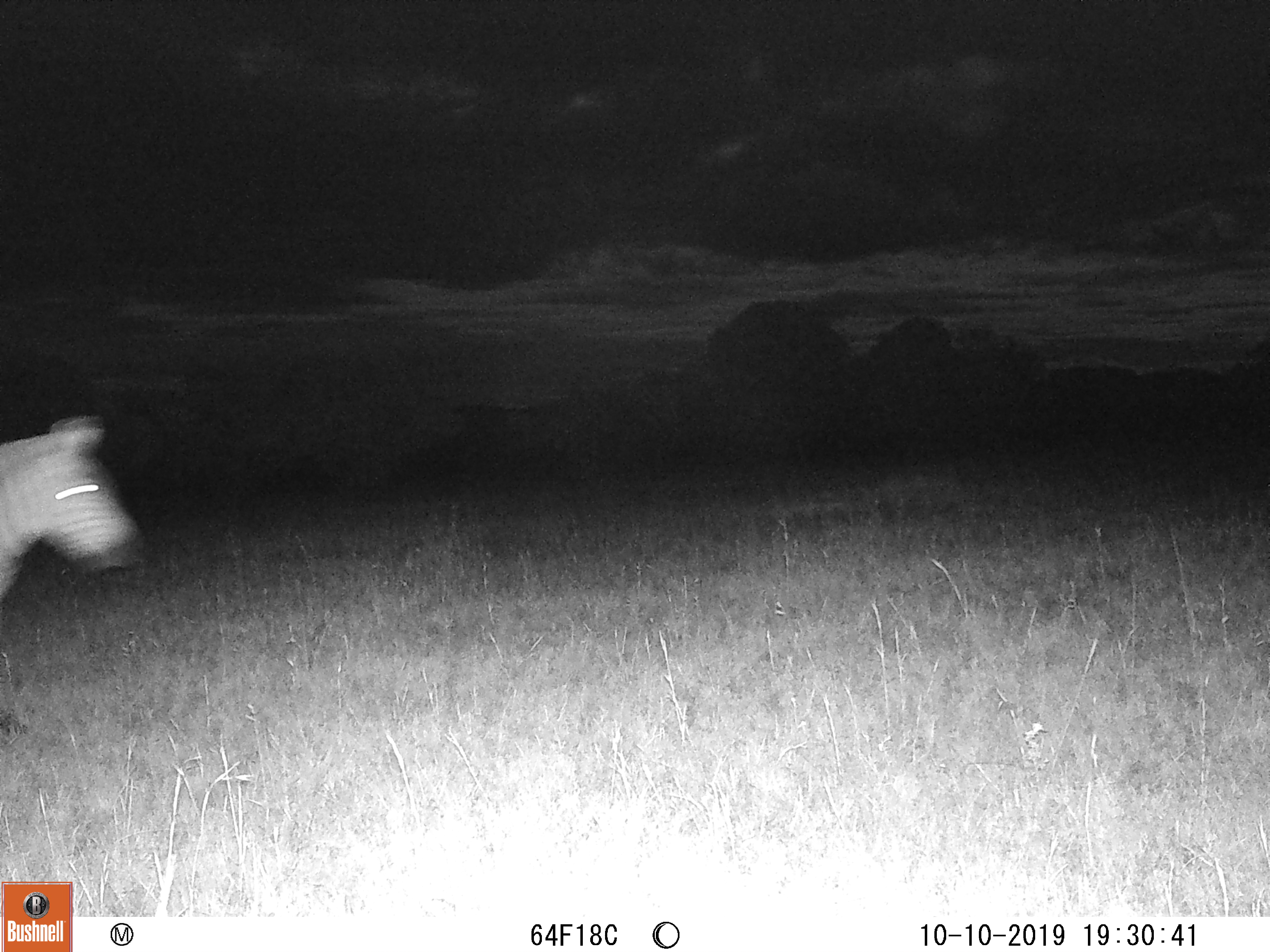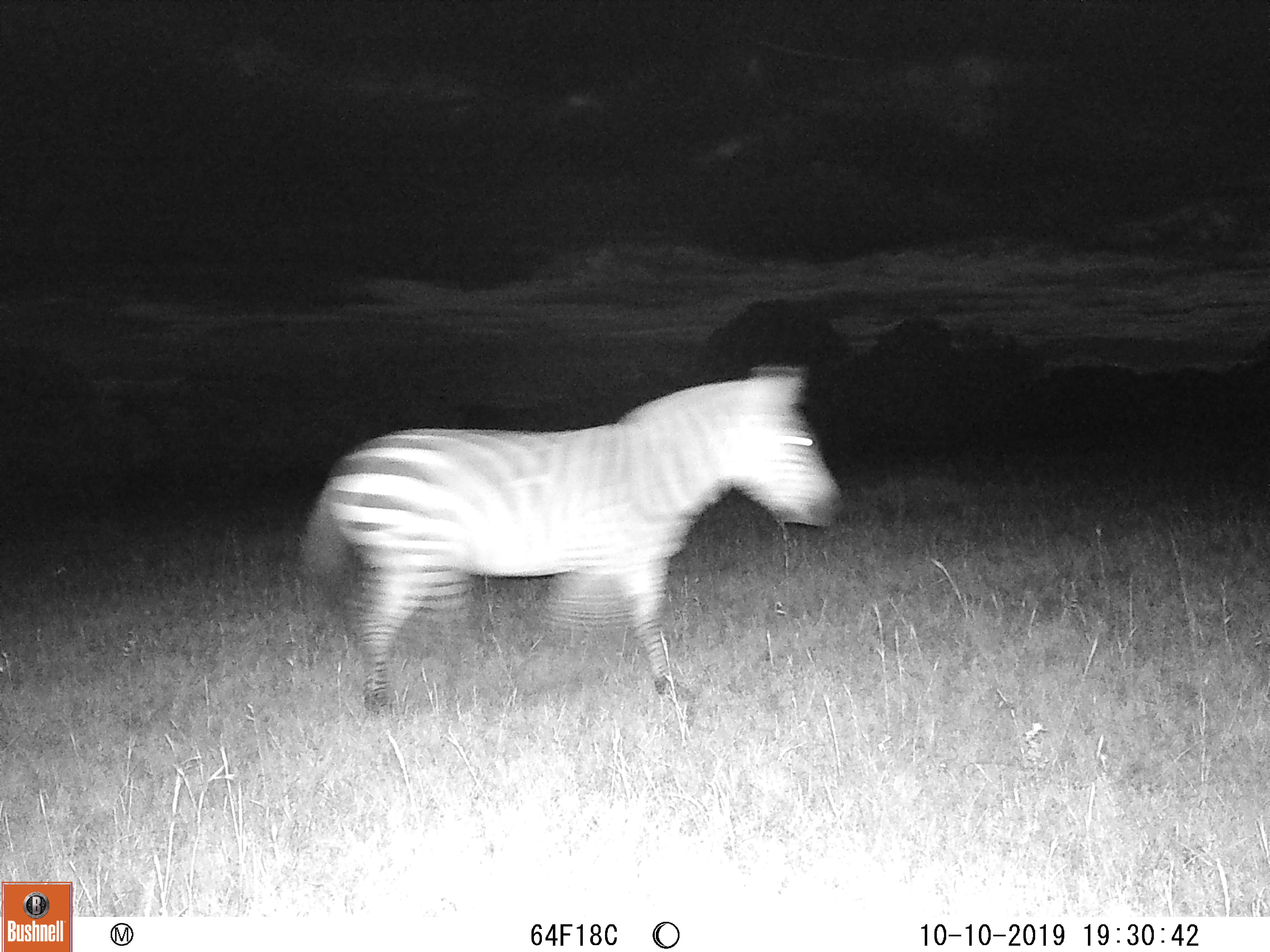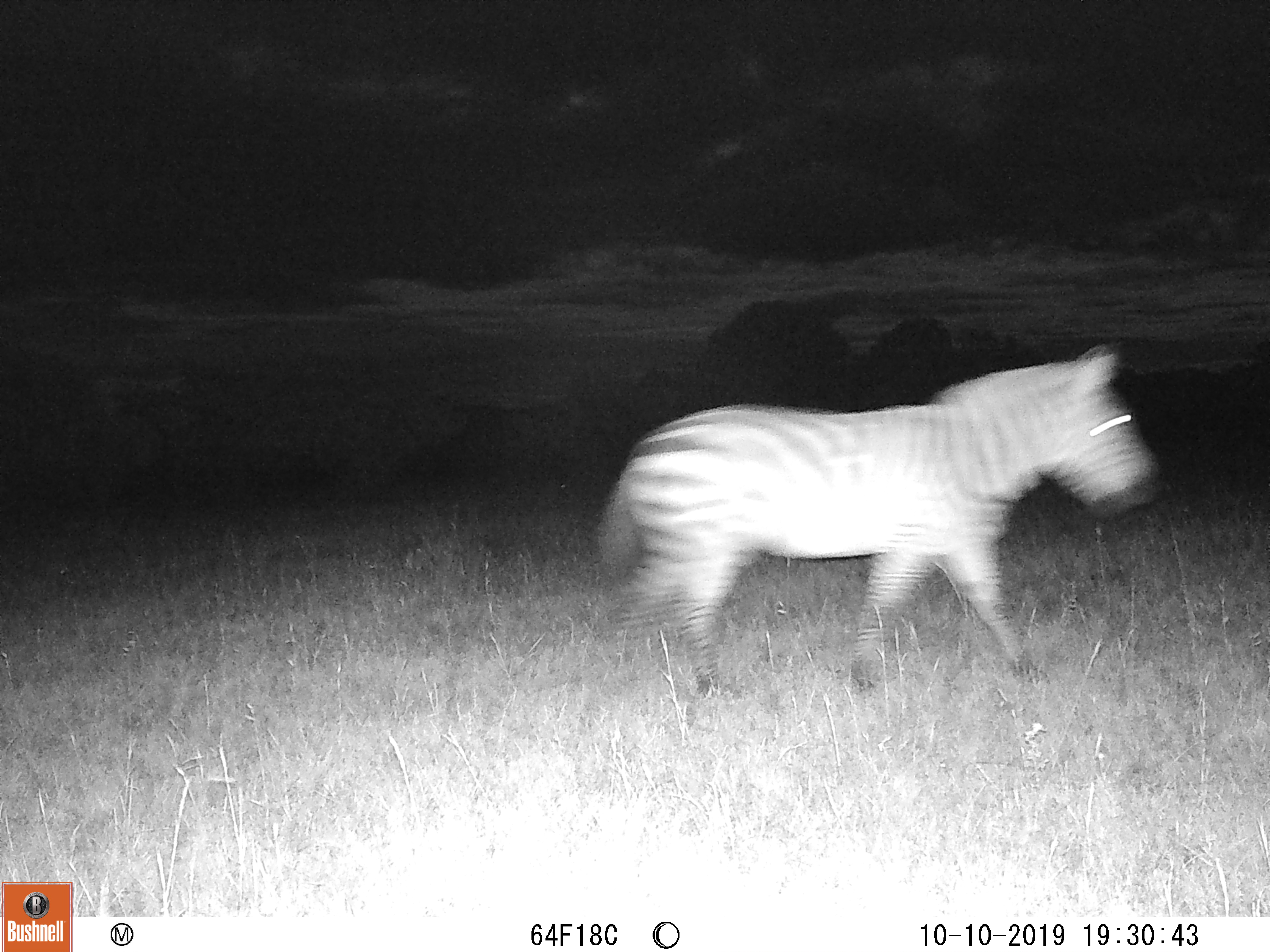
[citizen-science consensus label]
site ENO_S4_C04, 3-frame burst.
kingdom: Animalia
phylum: Chordata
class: Mammalia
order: Perissodactyla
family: Equidae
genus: Equus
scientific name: Equus quagga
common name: plains zebra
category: zebraplains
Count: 1.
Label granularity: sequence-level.